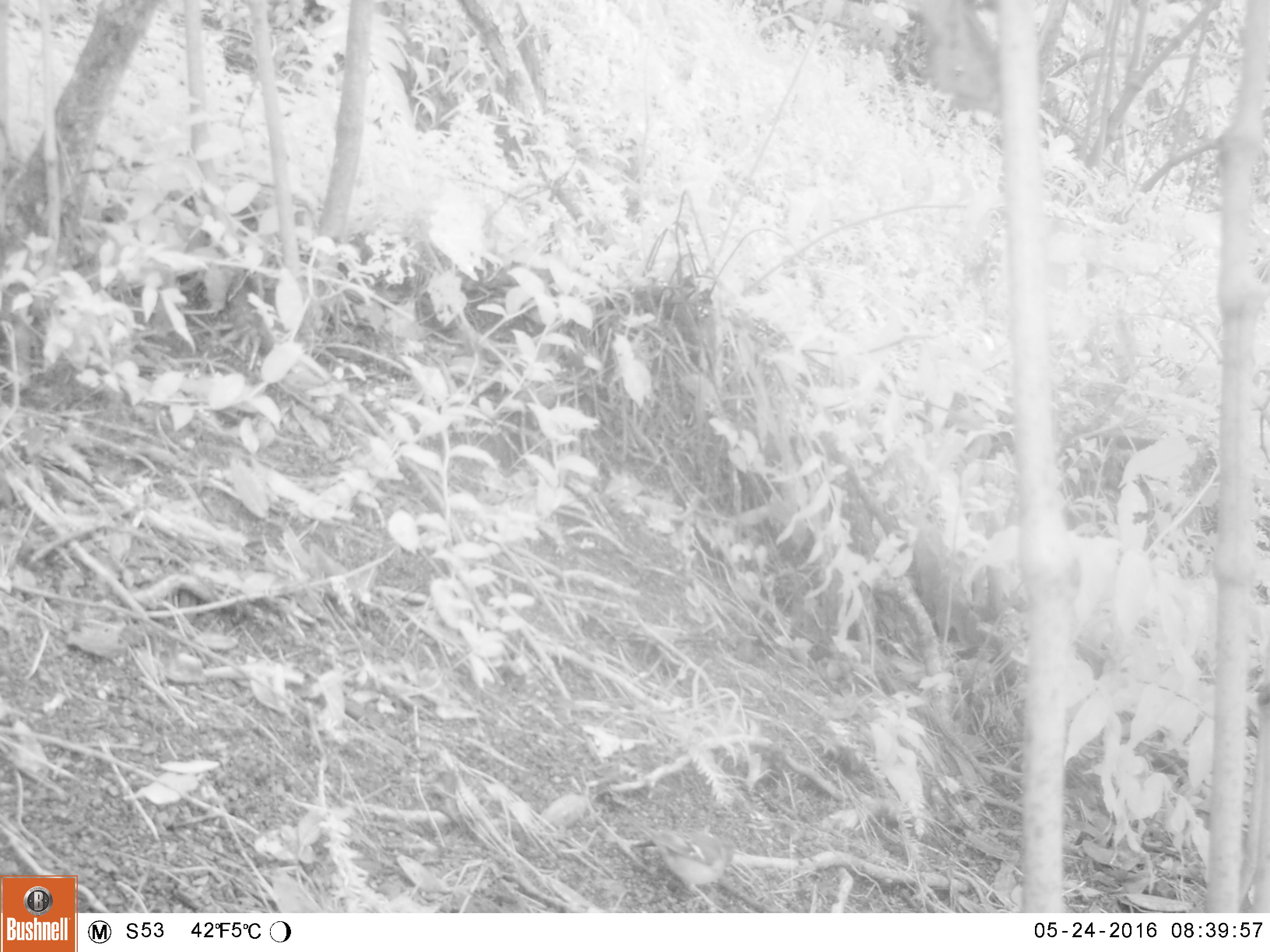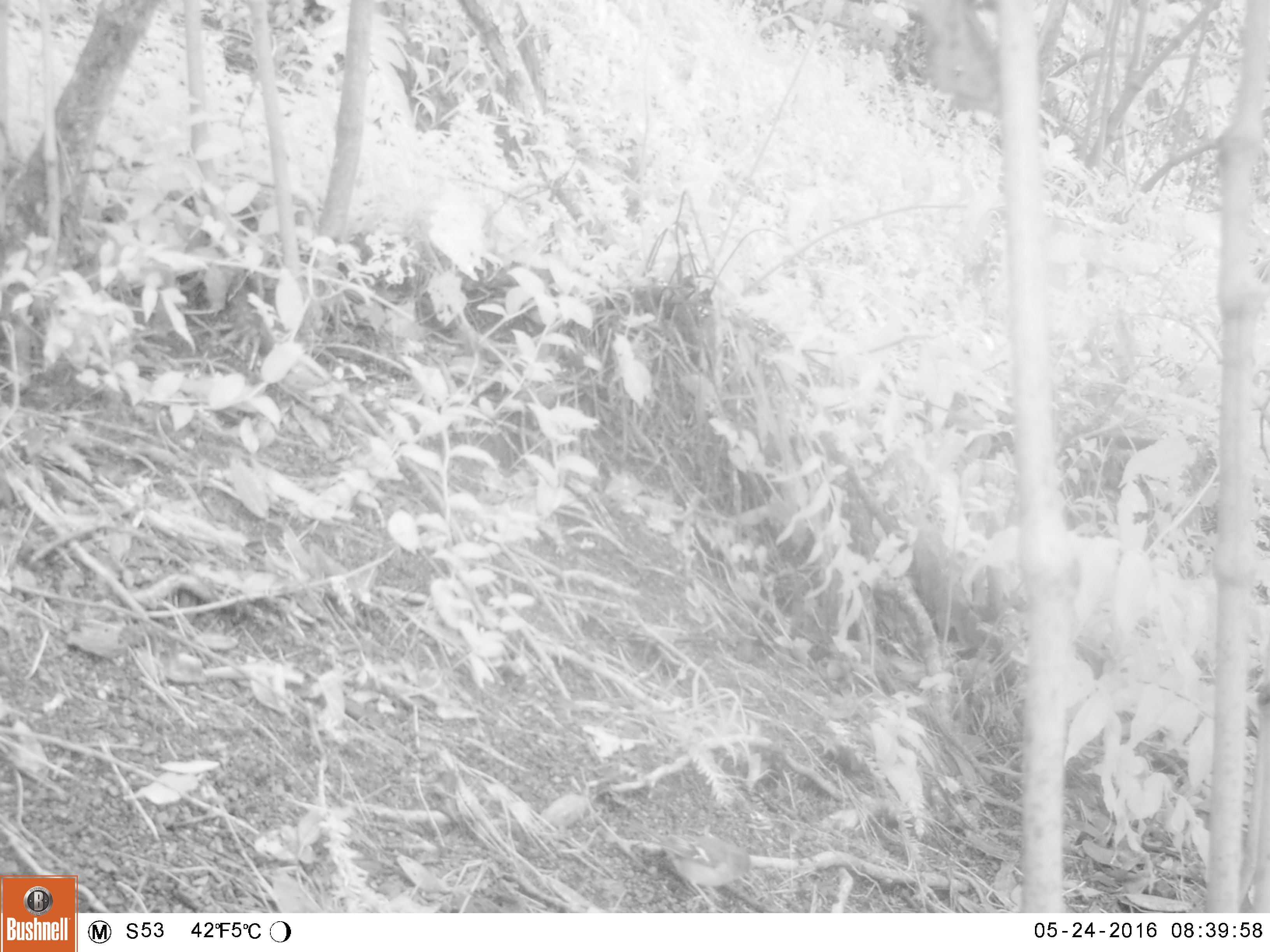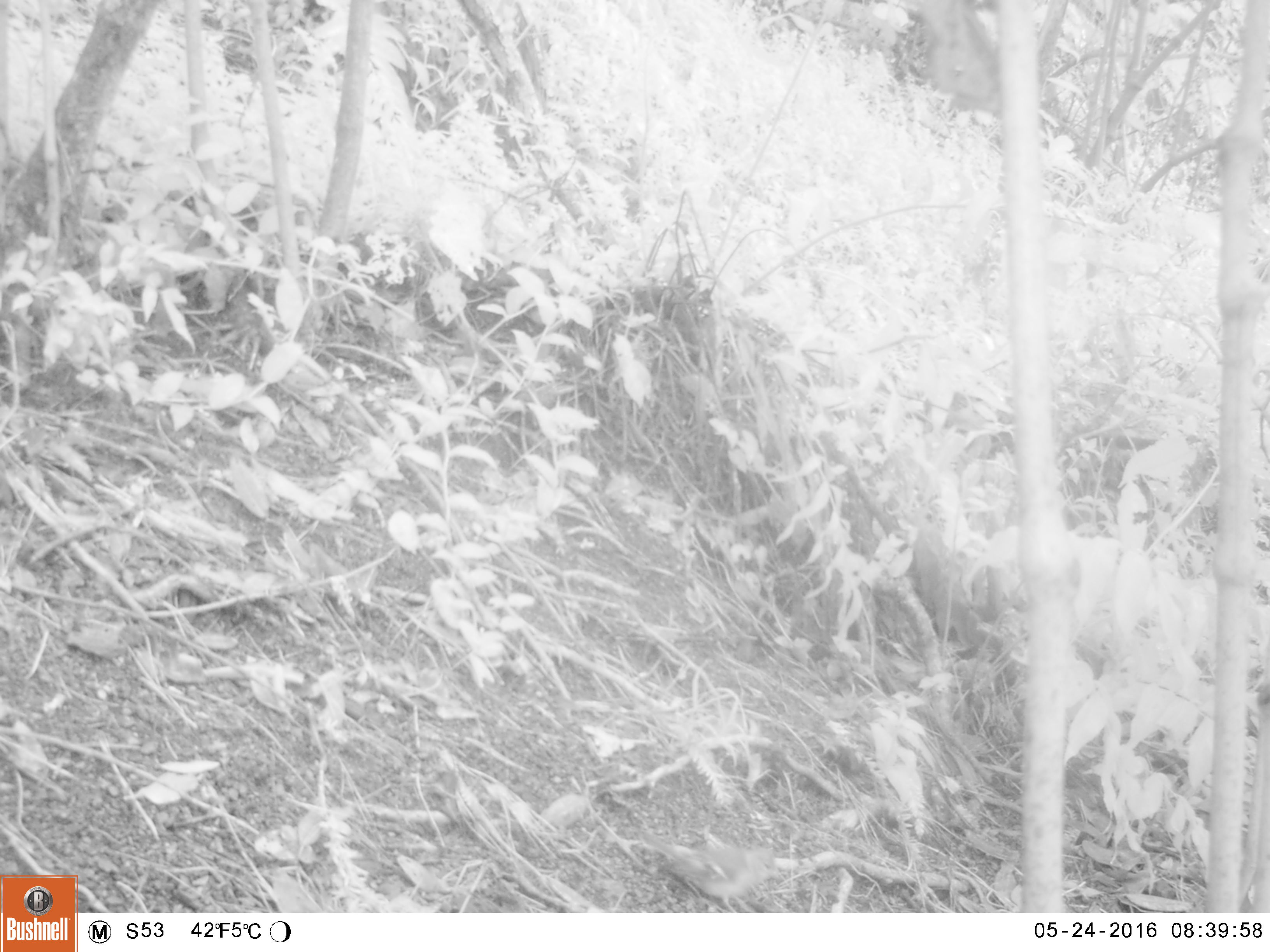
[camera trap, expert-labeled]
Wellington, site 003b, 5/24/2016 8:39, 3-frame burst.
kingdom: Animalia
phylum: Chordata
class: Aves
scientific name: Aves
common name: bird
Bird (Aves).